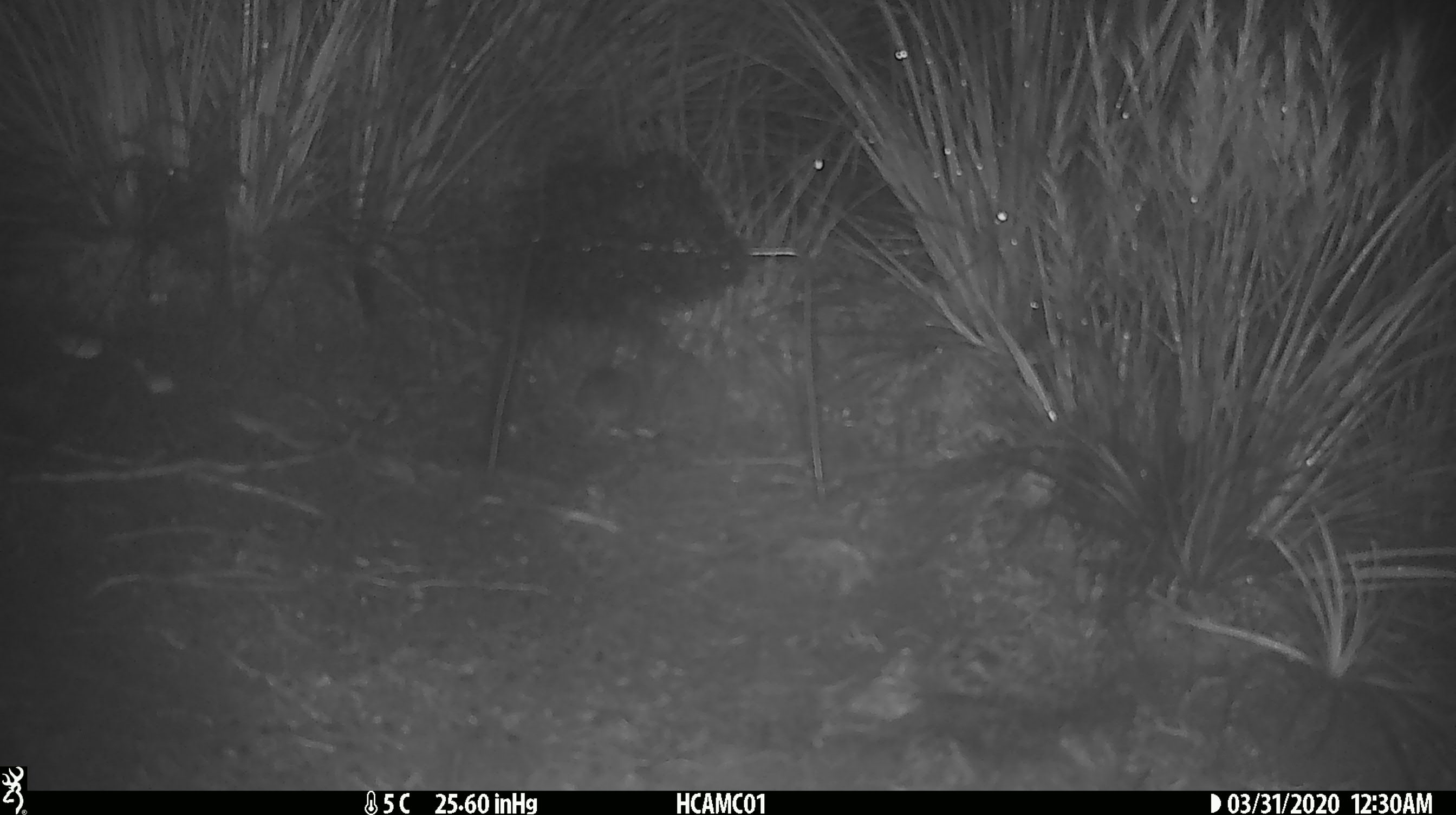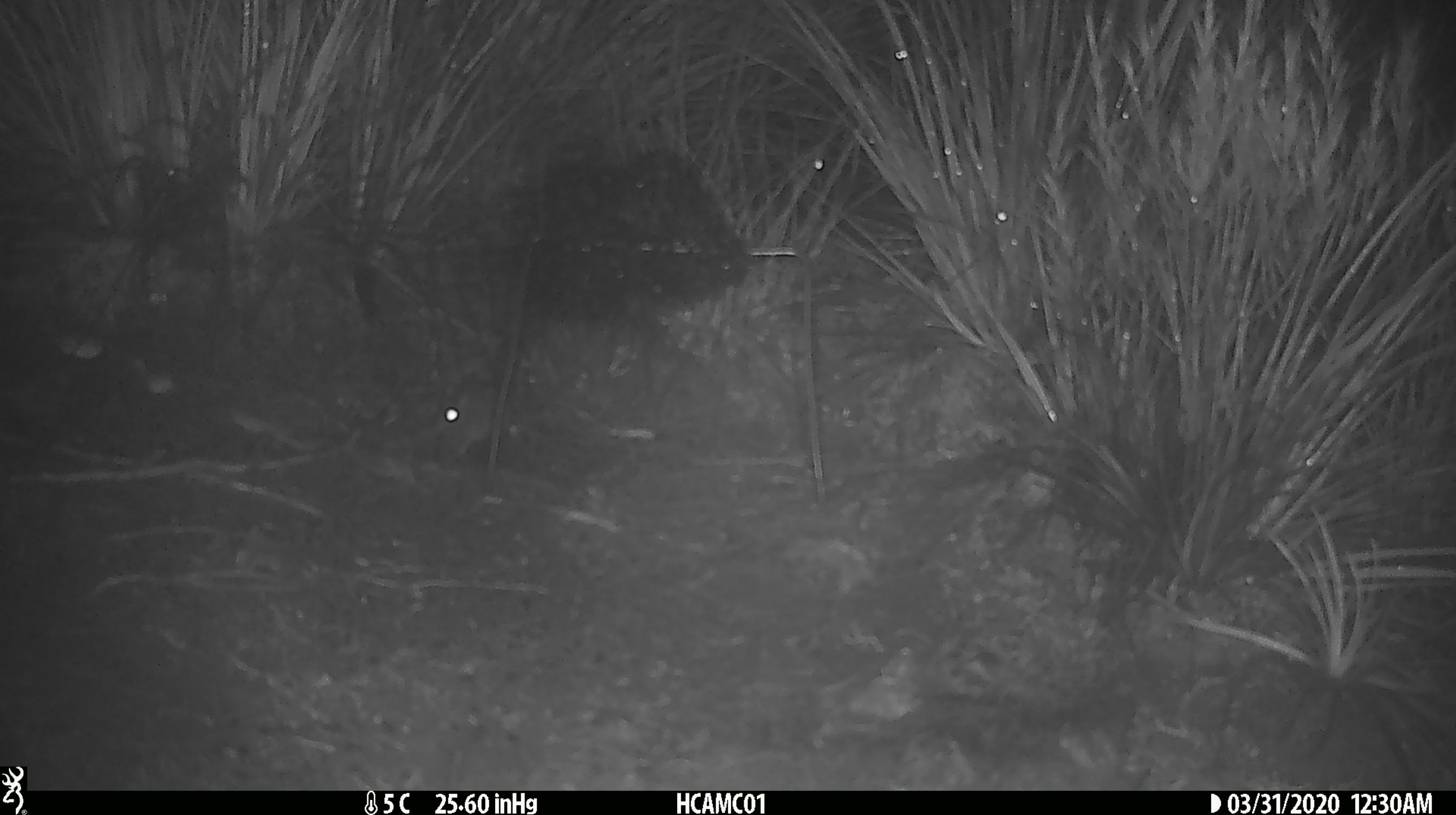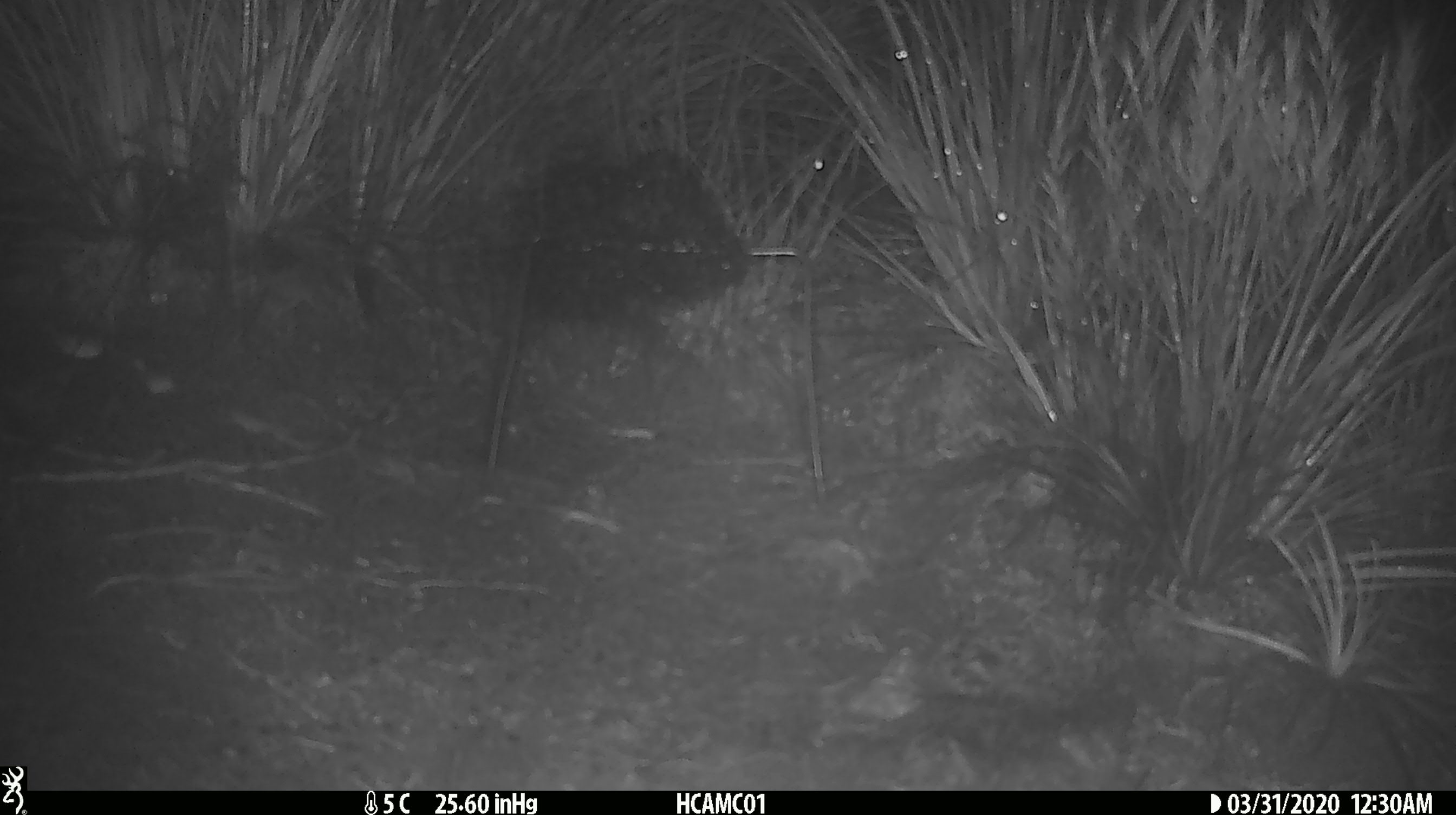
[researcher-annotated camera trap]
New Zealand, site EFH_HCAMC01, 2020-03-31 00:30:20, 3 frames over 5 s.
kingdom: Animalia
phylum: Chordata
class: Mammalia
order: Rodentia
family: Muridae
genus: Mus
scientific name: Mus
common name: mouse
Mouse (Mus).